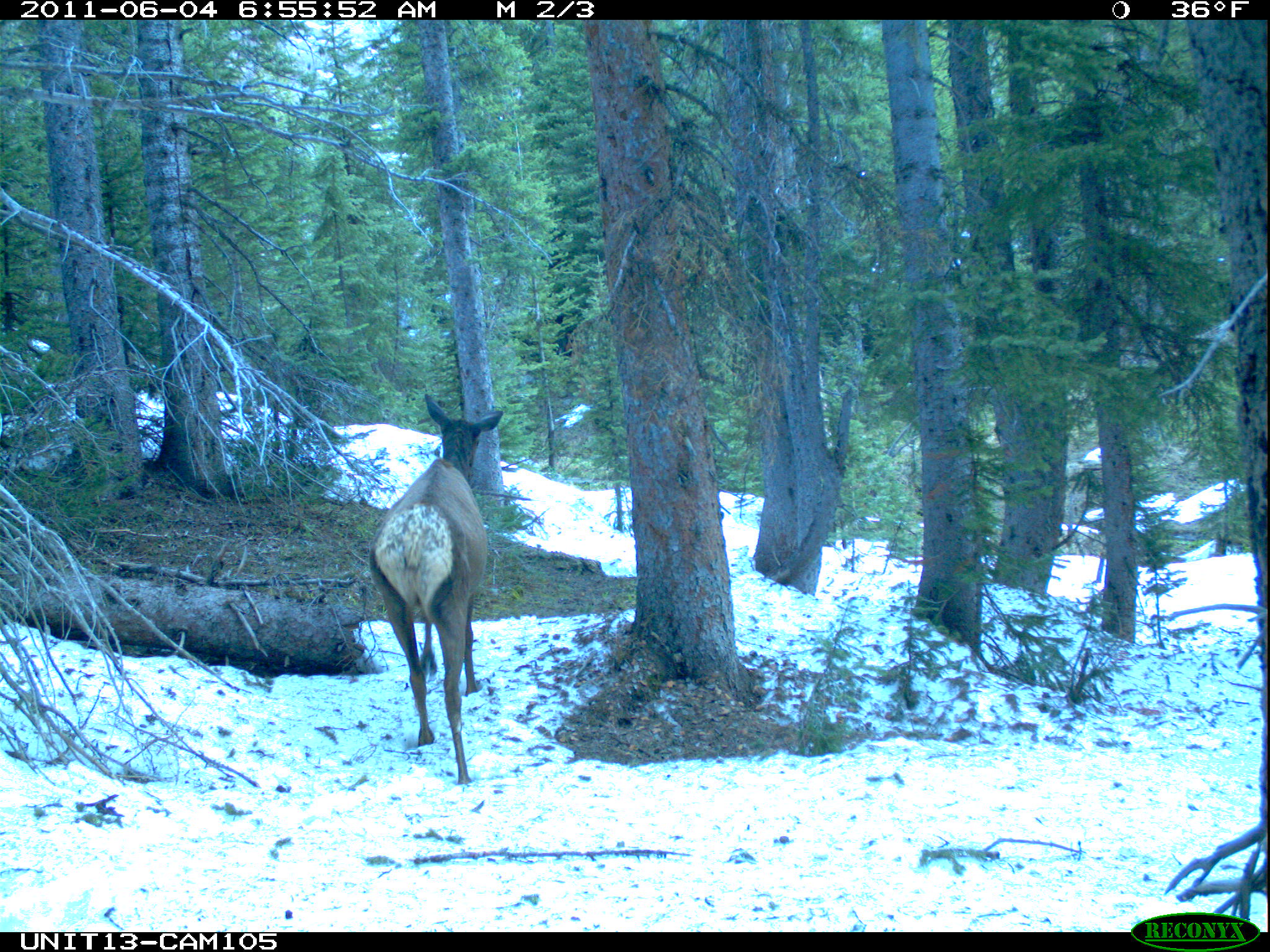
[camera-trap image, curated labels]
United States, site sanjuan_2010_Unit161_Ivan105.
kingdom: Animalia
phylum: Chordata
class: Mammalia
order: Artiodactyla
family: Cervidae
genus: Cervus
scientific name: Cervus elaphus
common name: red deer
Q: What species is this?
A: Cervus elaphus (red deer).